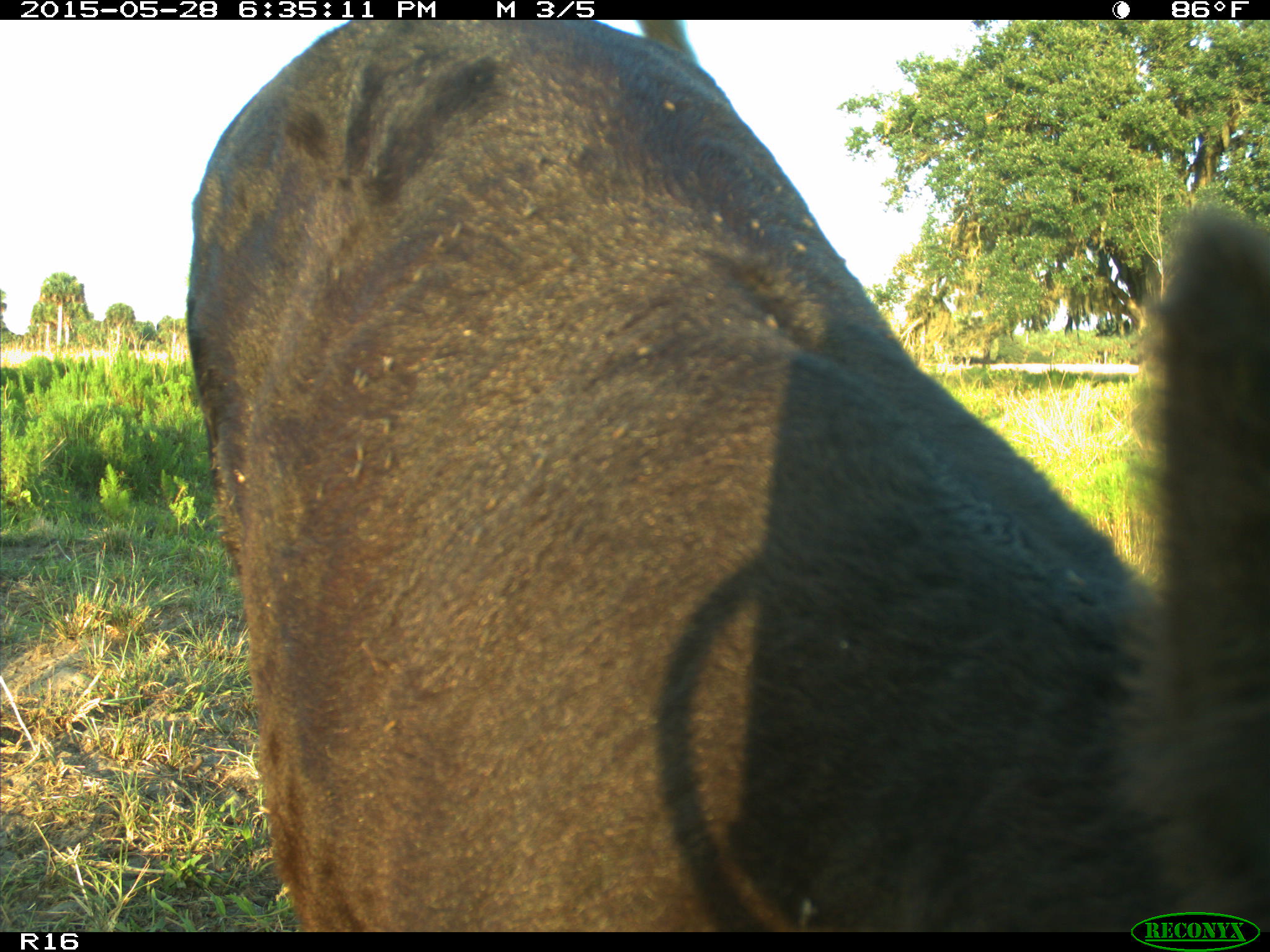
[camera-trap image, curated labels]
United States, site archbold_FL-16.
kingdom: Animalia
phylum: Chordata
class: Mammalia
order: Artiodactyla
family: Bovidae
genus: Bos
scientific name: Bos taurus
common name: domestic cow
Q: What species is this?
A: Bos taurus (domestic cow).